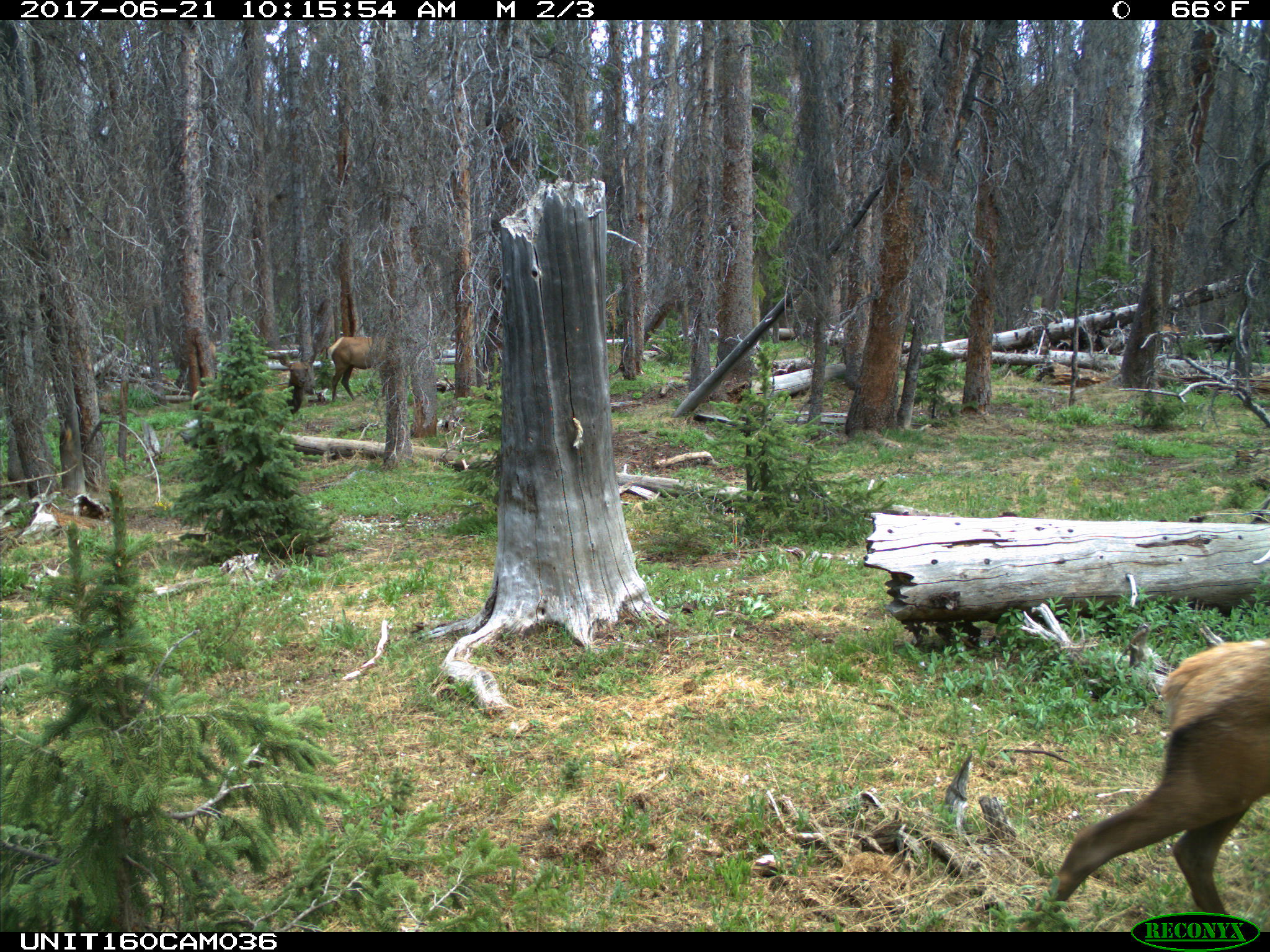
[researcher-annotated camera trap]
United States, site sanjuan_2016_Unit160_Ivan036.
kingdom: Animalia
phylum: Chordata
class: Mammalia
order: Artiodactyla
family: Cervidae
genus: Cervus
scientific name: Cervus elaphus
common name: red deer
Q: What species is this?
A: Cervus elaphus (red deer).